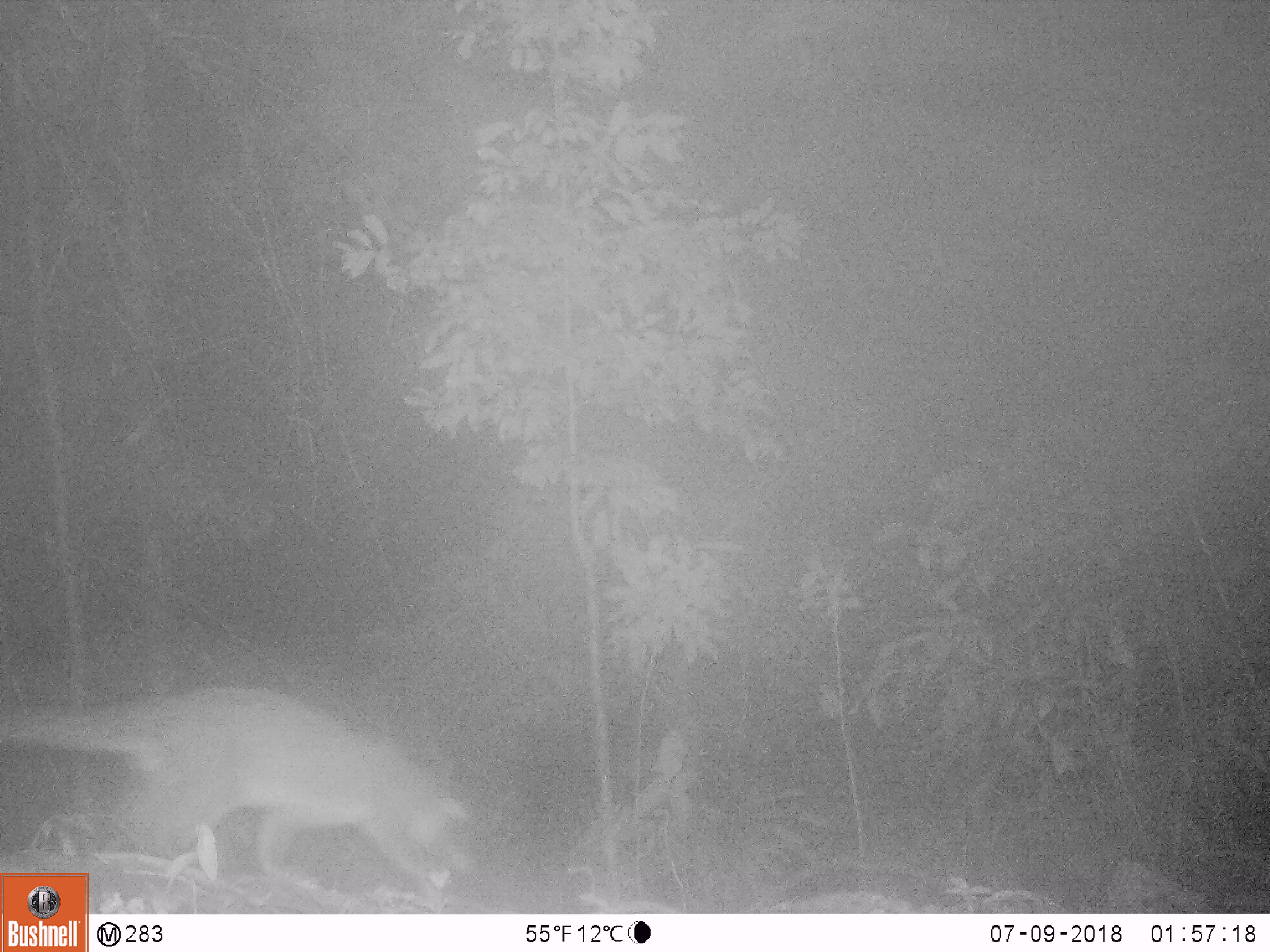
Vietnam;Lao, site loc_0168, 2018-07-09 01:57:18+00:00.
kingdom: Animalia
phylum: Chordata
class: Mammalia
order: Carnivora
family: Viverridae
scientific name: Paradoxurinae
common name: palm civet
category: unidentified palm civet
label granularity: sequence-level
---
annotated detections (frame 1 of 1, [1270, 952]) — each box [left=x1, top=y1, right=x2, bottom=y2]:
unidentified palm civet: [left=0, top=687, right=471, bottom=892]